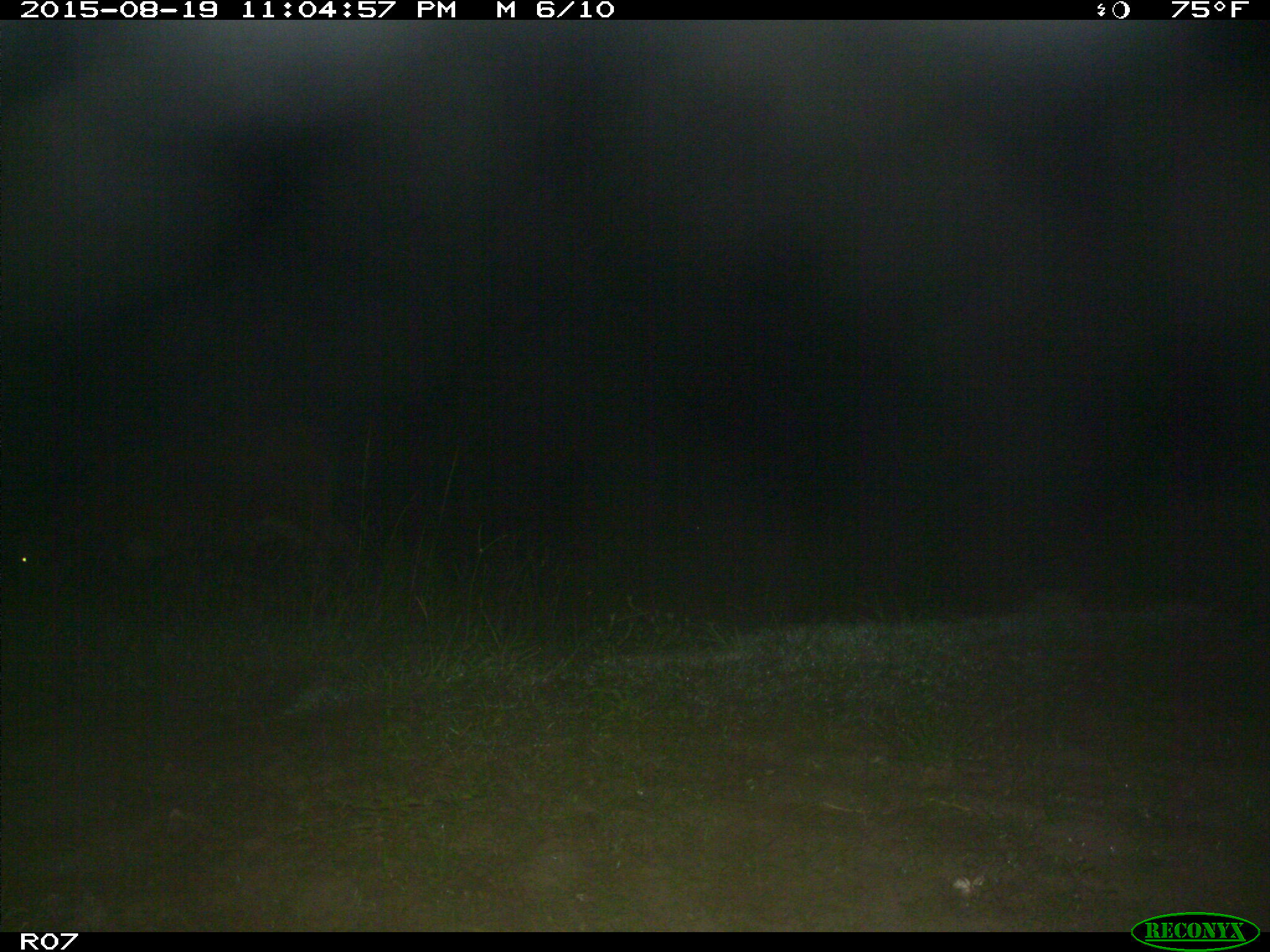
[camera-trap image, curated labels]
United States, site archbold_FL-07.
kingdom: Animalia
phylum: Chordata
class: Mammalia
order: Artiodactyla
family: Bovidae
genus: Bos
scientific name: Bos taurus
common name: domestic cow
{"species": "Bos taurus (domestic cow)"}